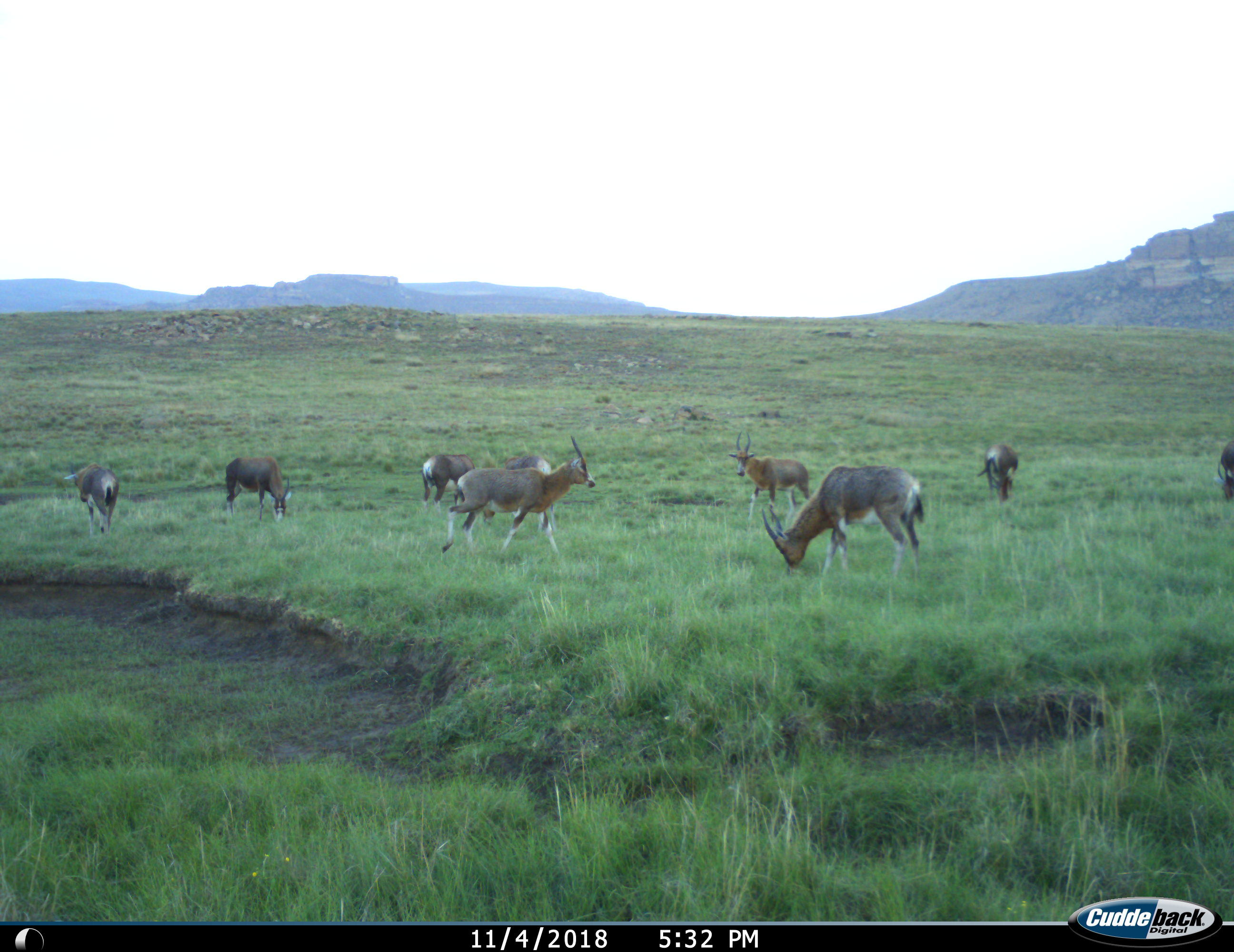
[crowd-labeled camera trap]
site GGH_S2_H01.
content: unidentified animal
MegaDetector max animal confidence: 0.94